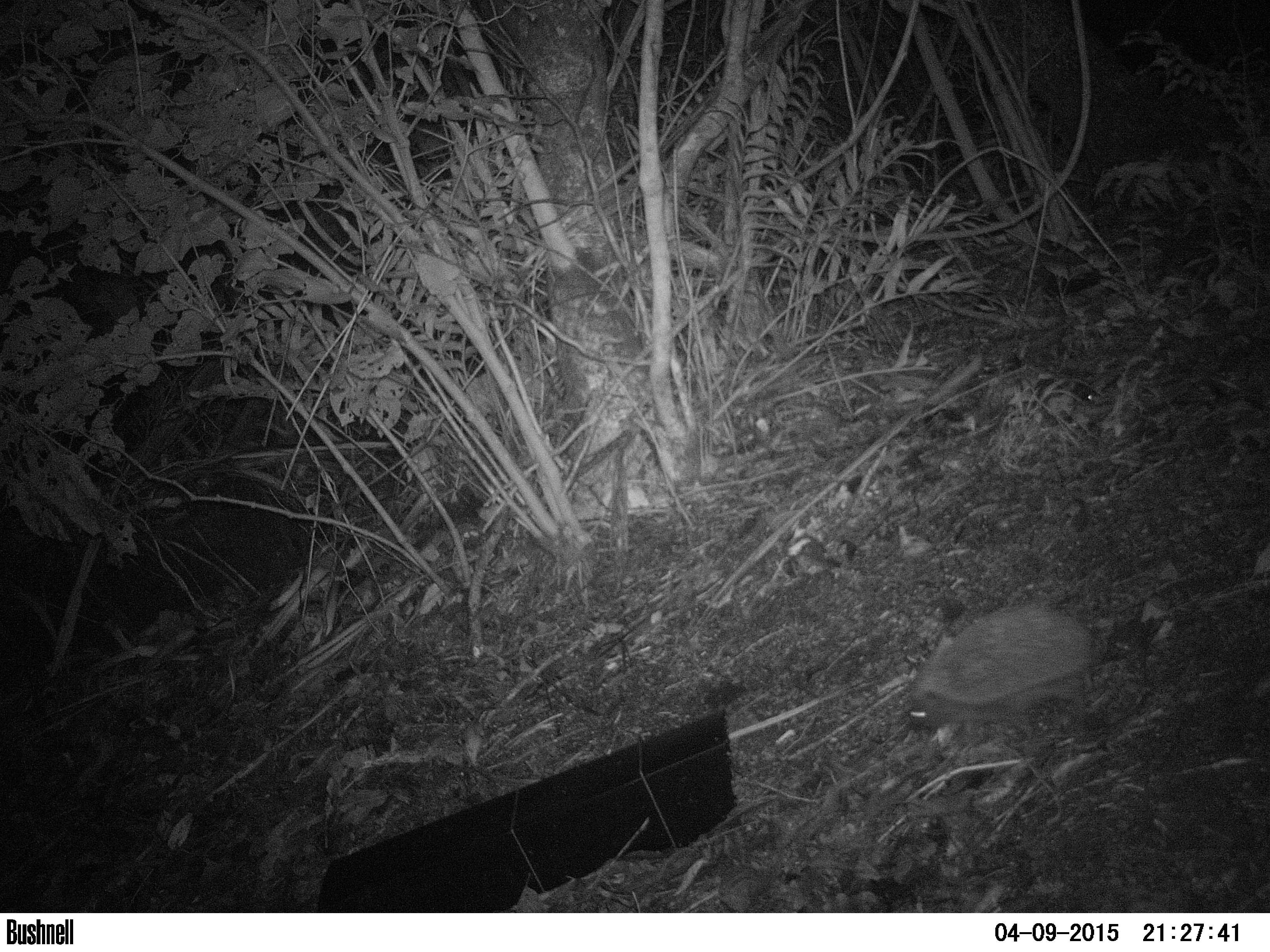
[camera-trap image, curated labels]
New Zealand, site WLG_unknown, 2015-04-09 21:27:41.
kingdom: Animalia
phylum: Chordata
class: Mammalia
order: Eulipotyphla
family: Erinaceidae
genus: Erinaceus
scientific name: Erinaceus europaeus europaeus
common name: european hedgehog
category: hedgehog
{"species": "hedgehog (european hedgehog) (Erinaceus europaeus europaeus)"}